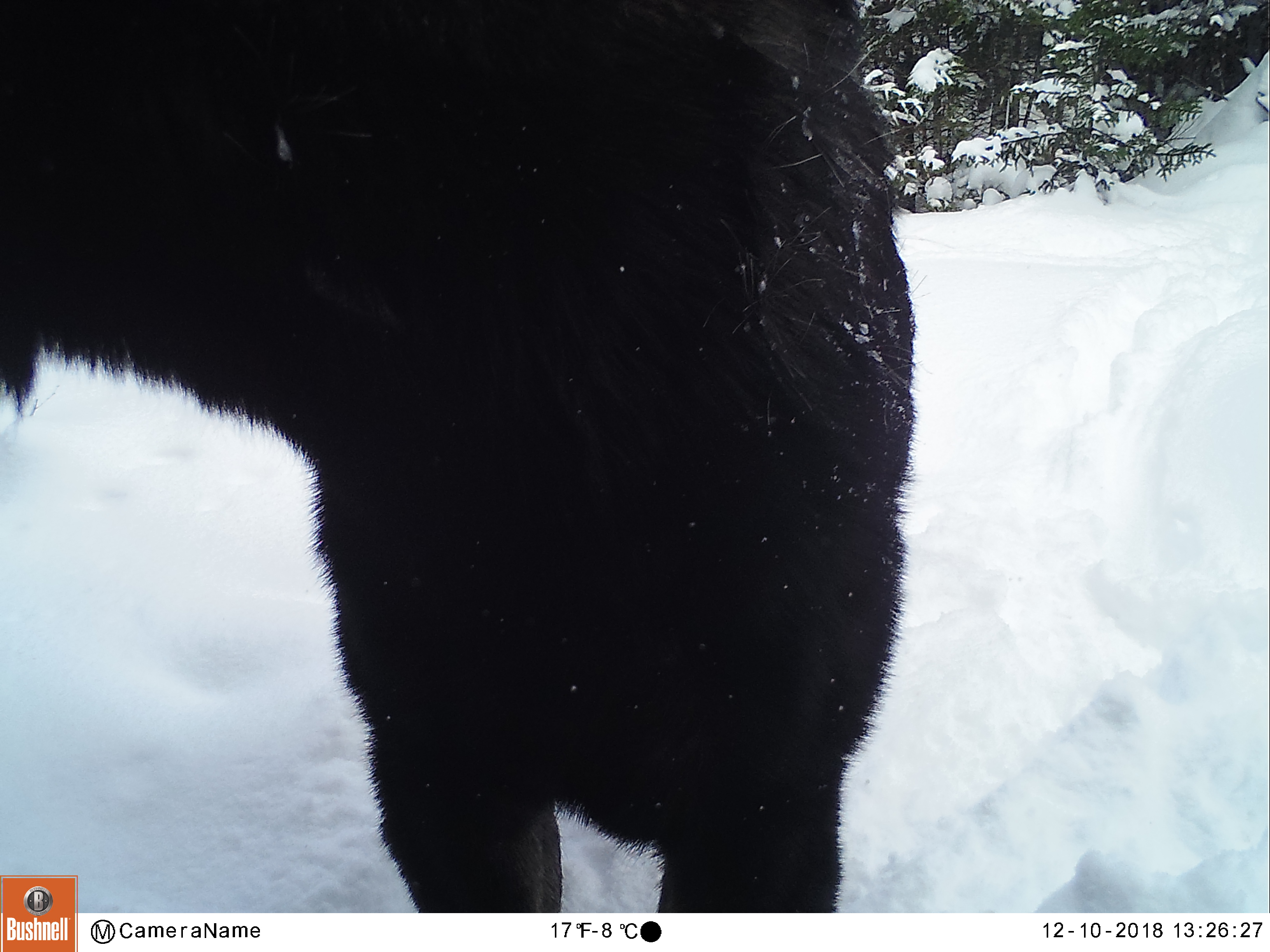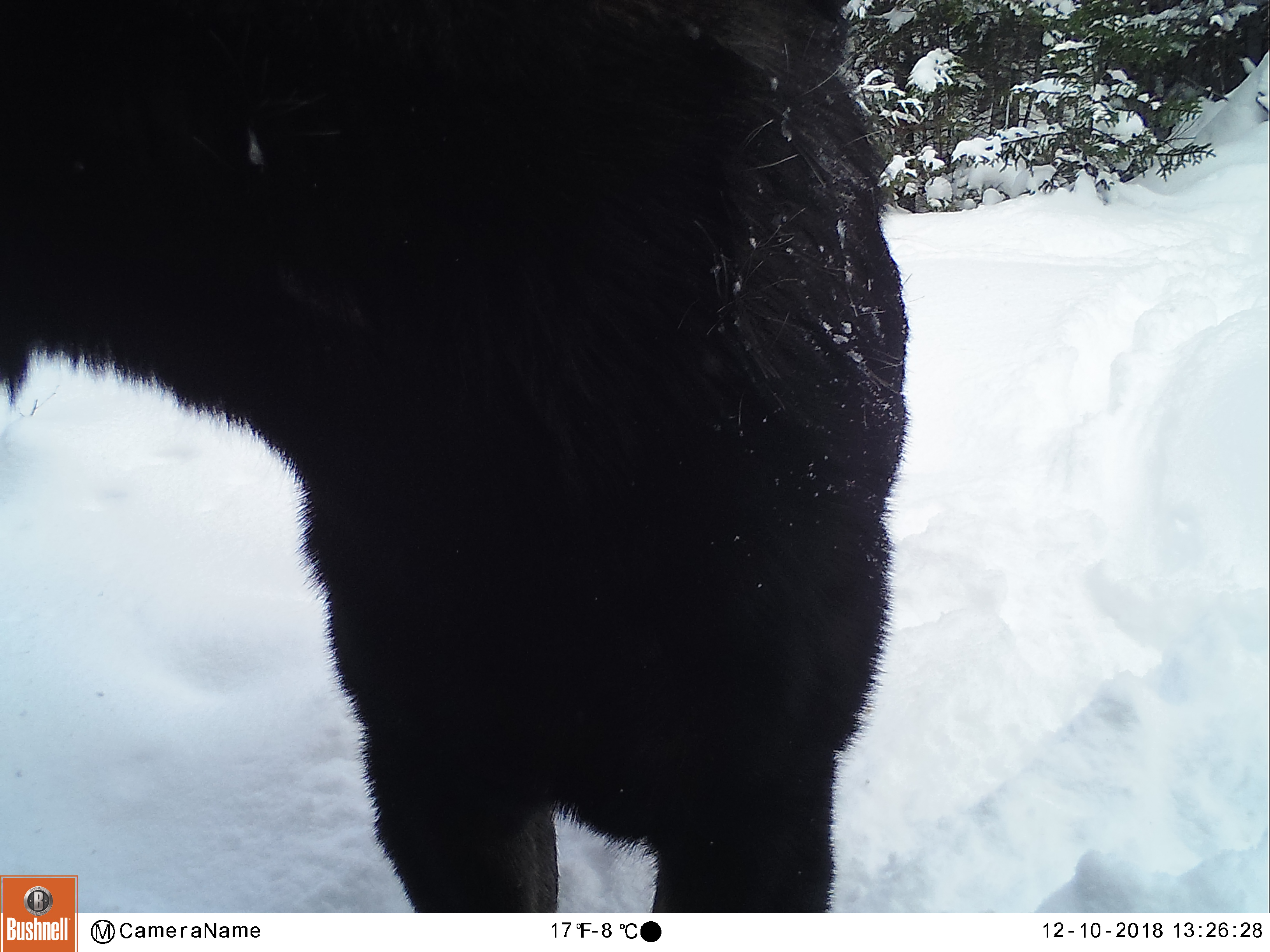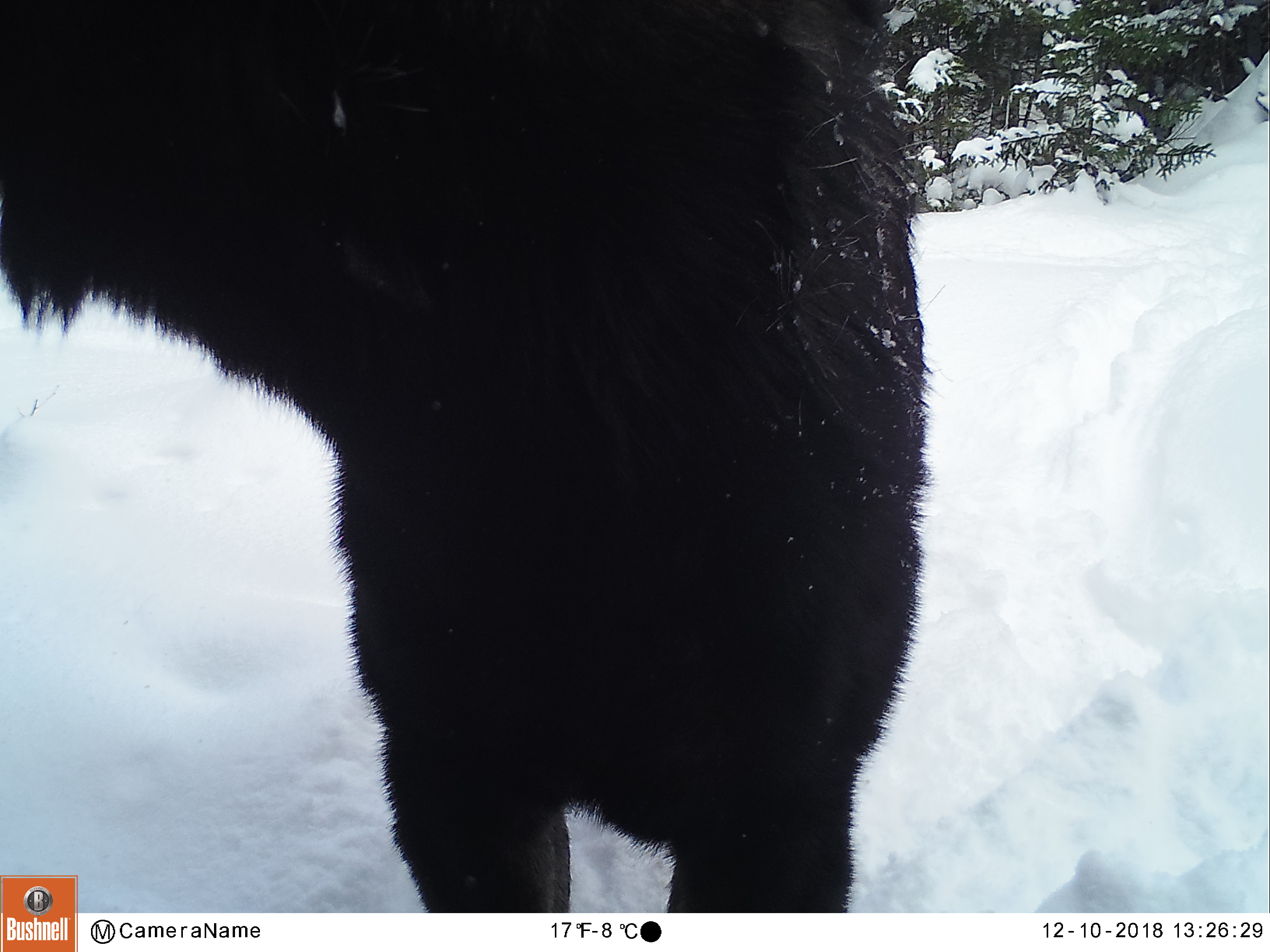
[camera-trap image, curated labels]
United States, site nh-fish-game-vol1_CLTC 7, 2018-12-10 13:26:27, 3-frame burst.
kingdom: Animalia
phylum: Chordata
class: Mammalia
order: Artiodactyla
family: Cervidae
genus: Alces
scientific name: Alces alces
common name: moose